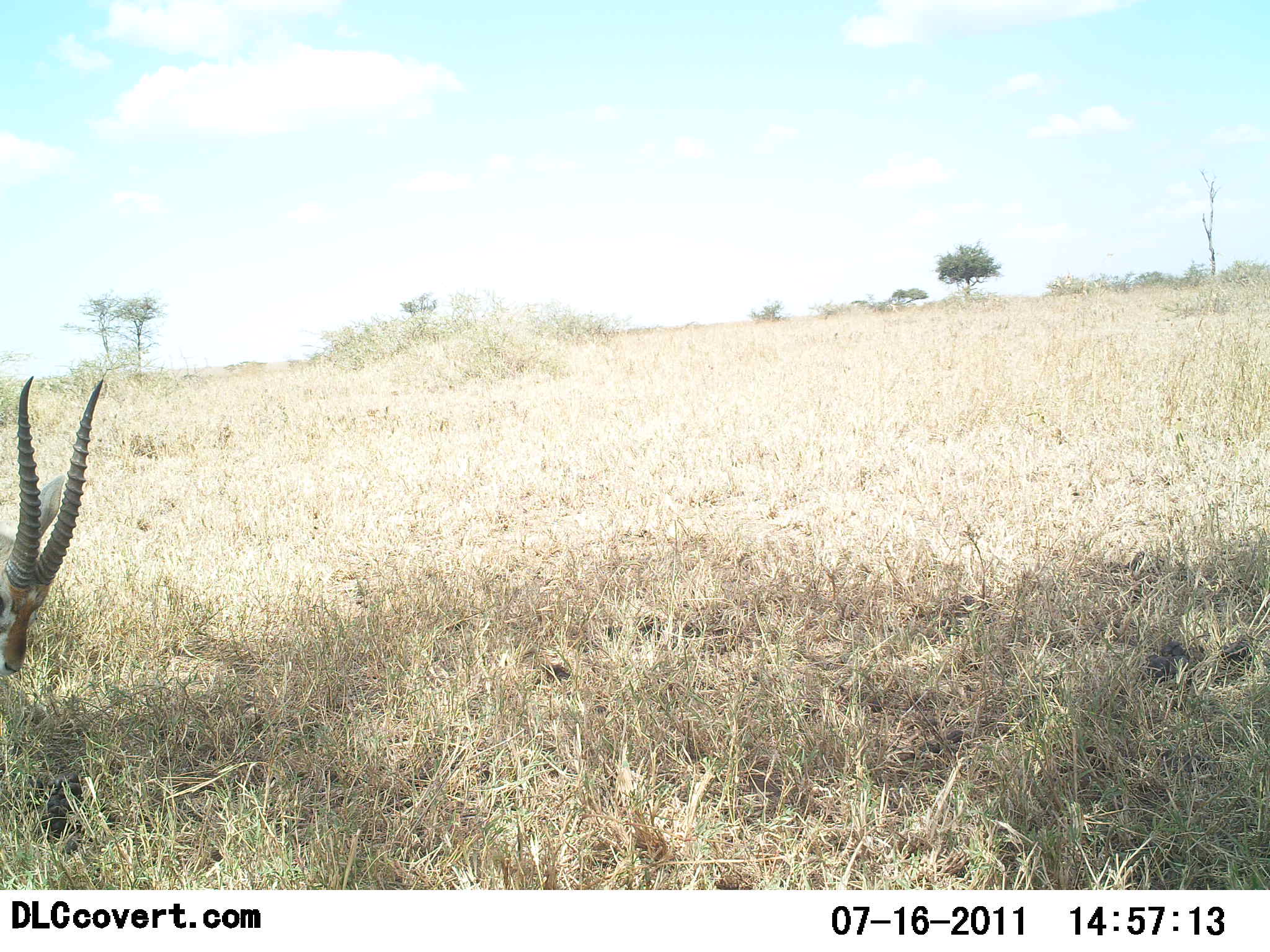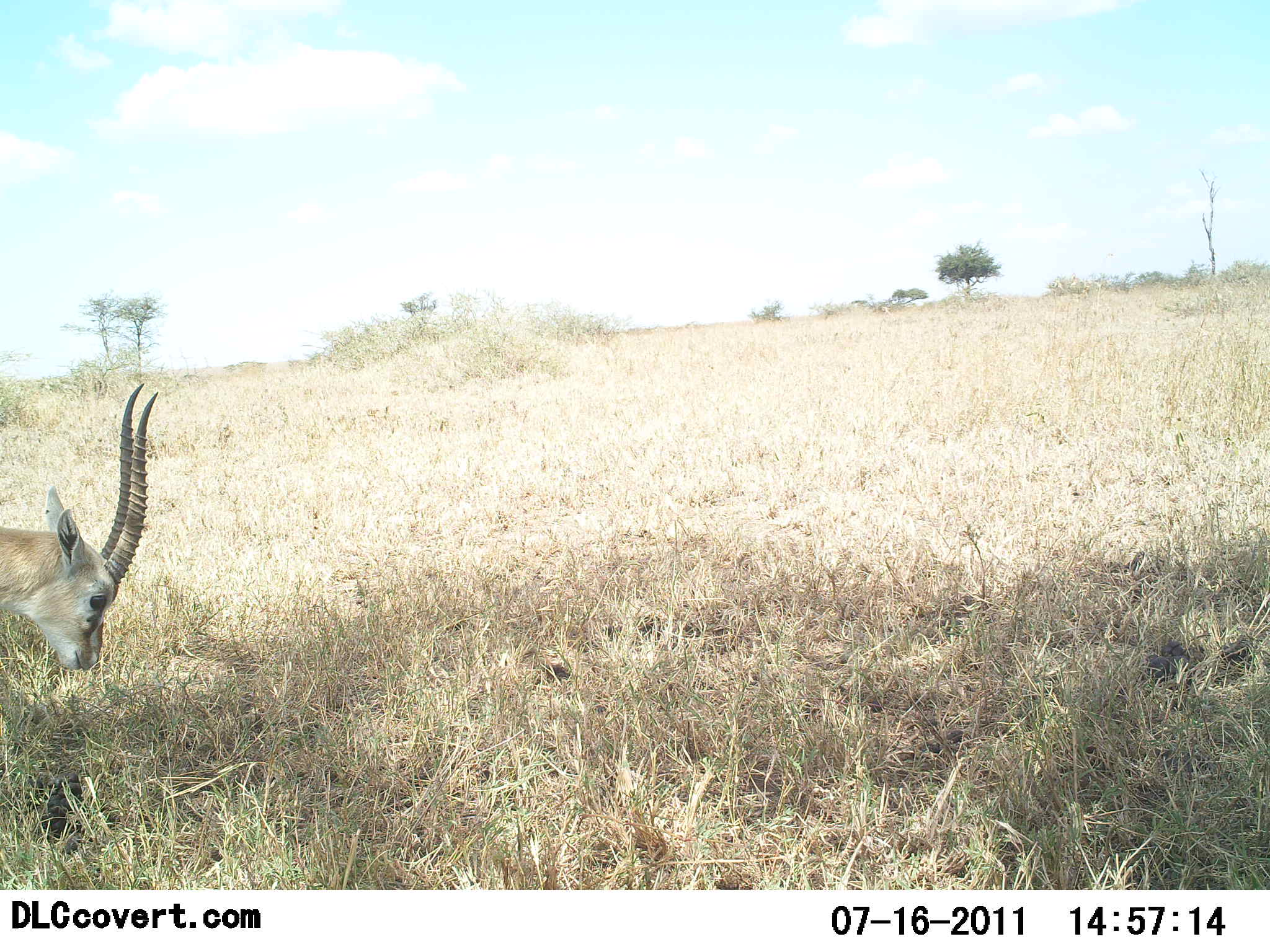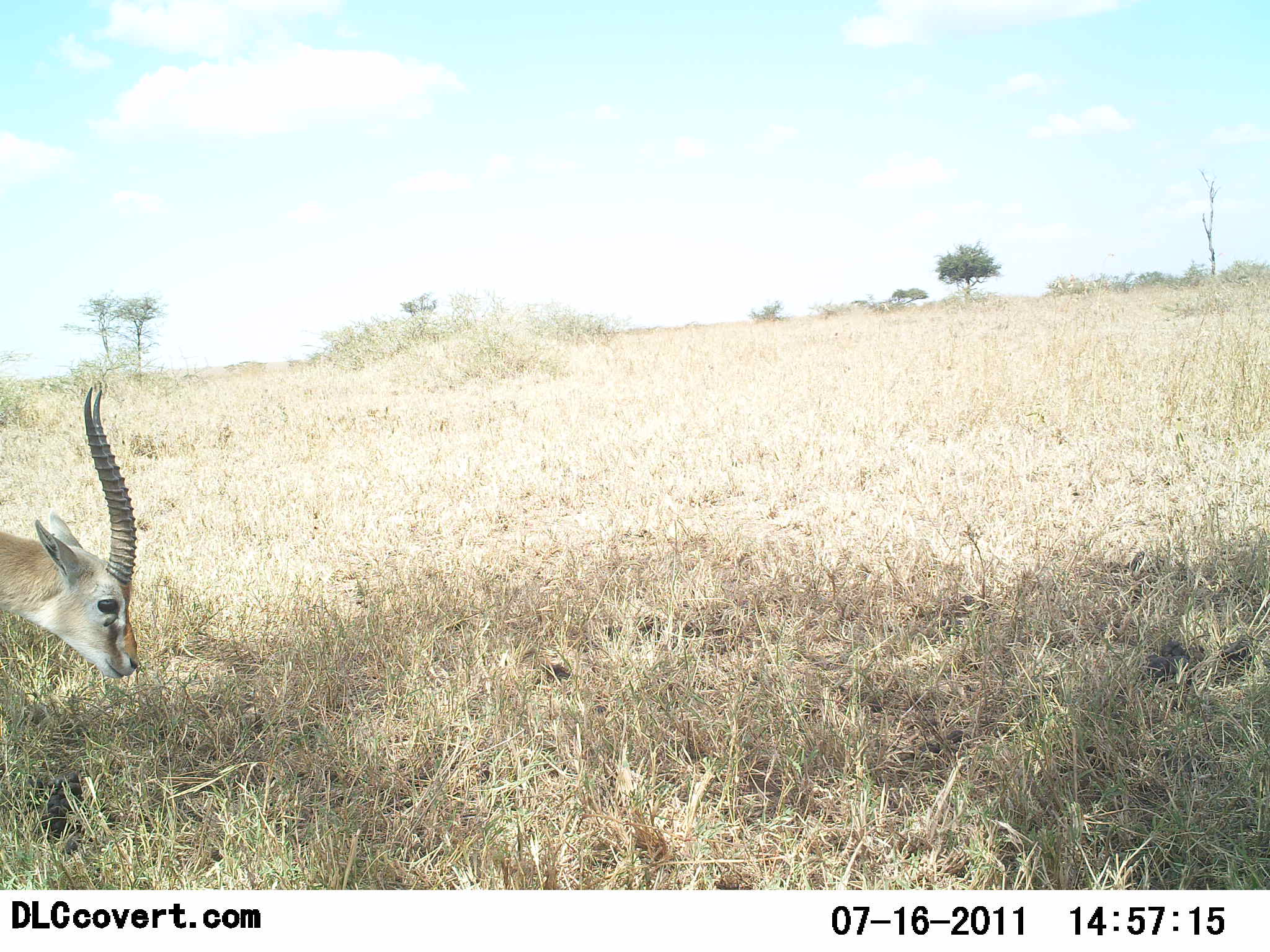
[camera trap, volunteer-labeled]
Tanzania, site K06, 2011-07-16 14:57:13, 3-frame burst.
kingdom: Animalia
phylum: Chordata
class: Mammalia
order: Artiodactyla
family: Bovidae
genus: Eudorcas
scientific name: Eudorcas thomsonii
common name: thomson's gazelle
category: gazellethomsons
Gazellethomsons (thomson's gazelle) (Eudorcas thomsonii), count 1. Behavior (volunteer vote fractions): standing 67%, resting 0%, moving 0%, interacting 0%. Young present (vote fraction): 0%. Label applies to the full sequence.